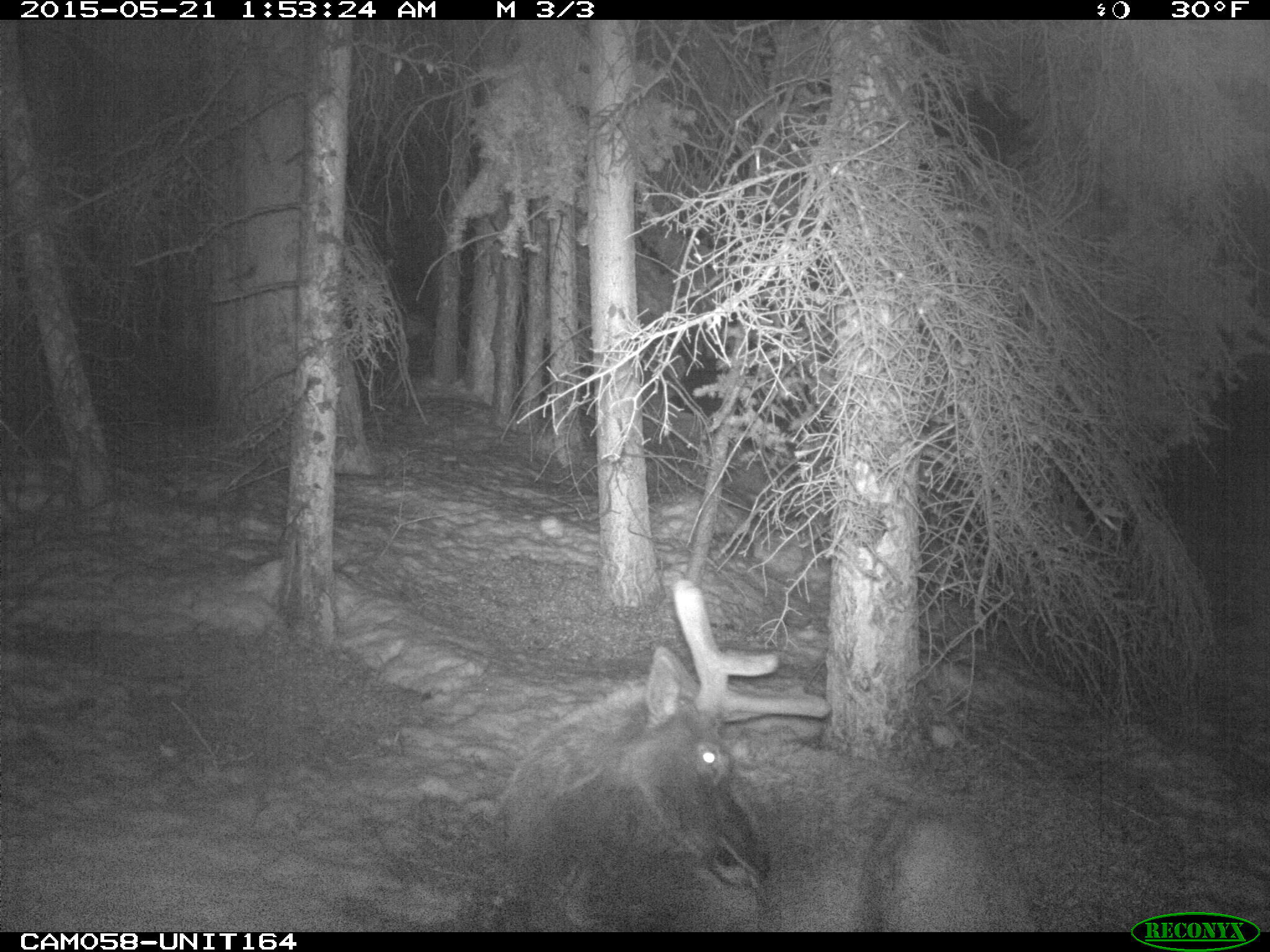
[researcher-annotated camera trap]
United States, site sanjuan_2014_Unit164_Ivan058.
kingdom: Animalia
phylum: Chordata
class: Mammalia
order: Artiodactyla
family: Cervidae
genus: Cervus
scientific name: Cervus elaphus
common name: red deer